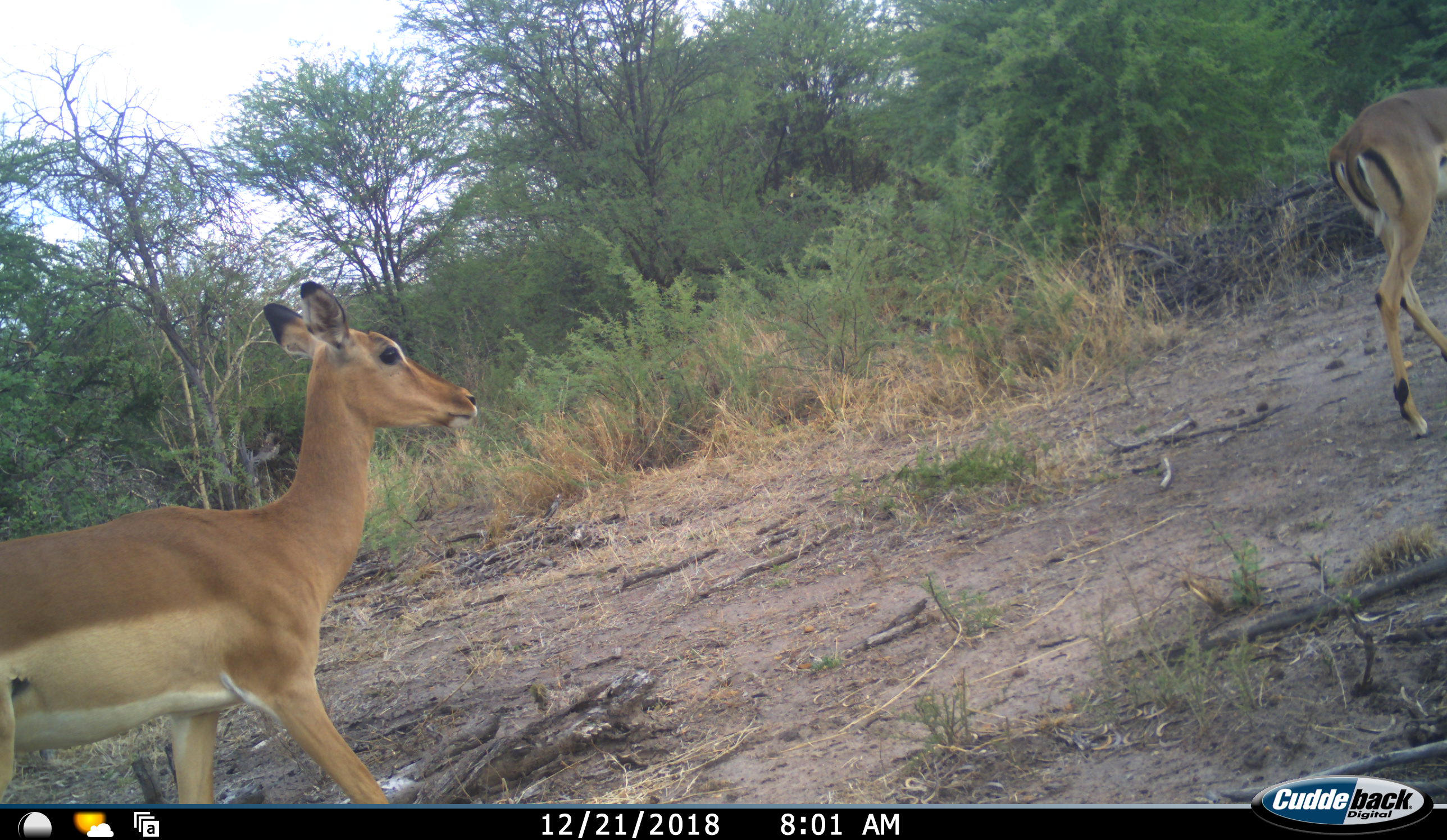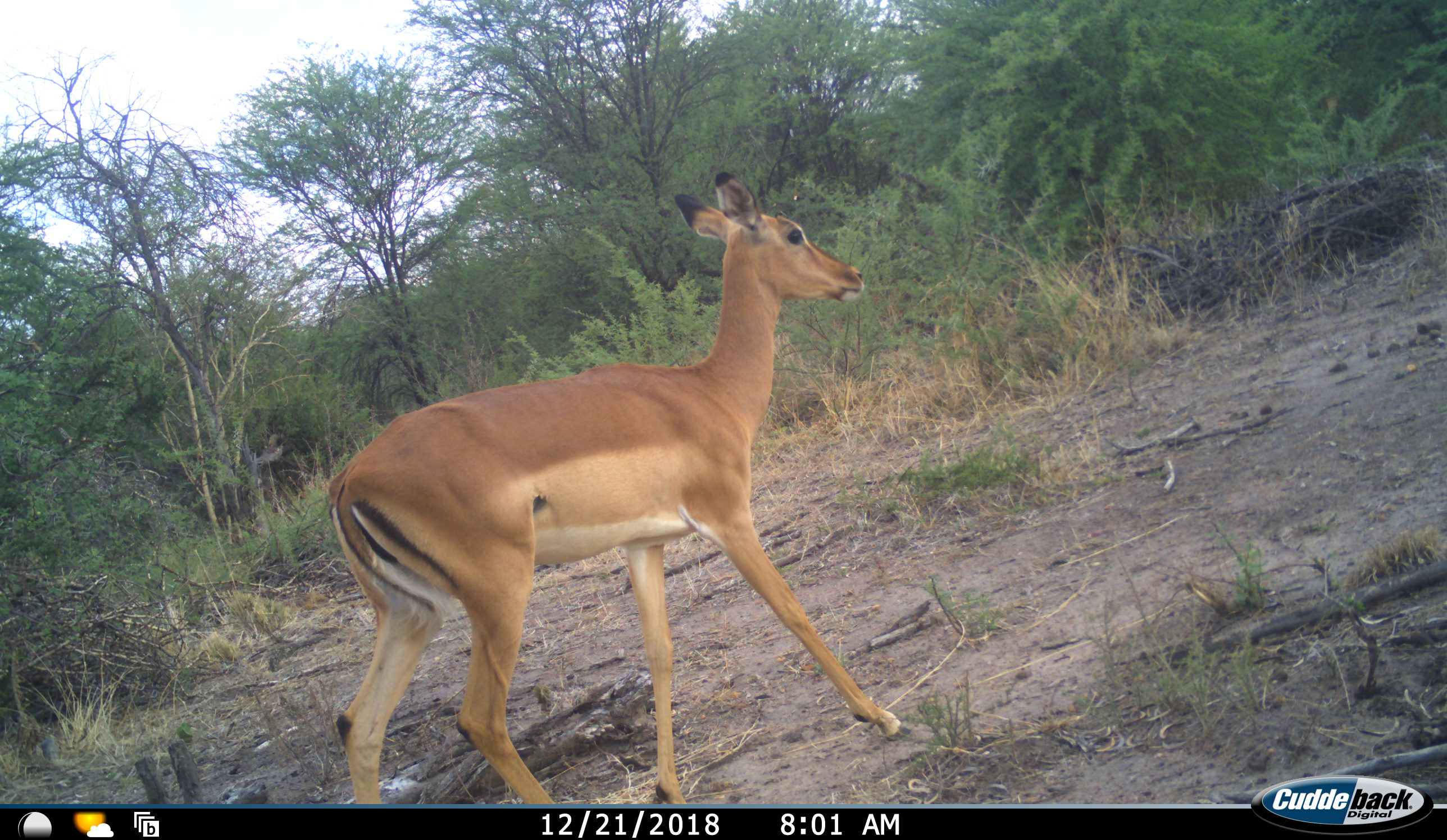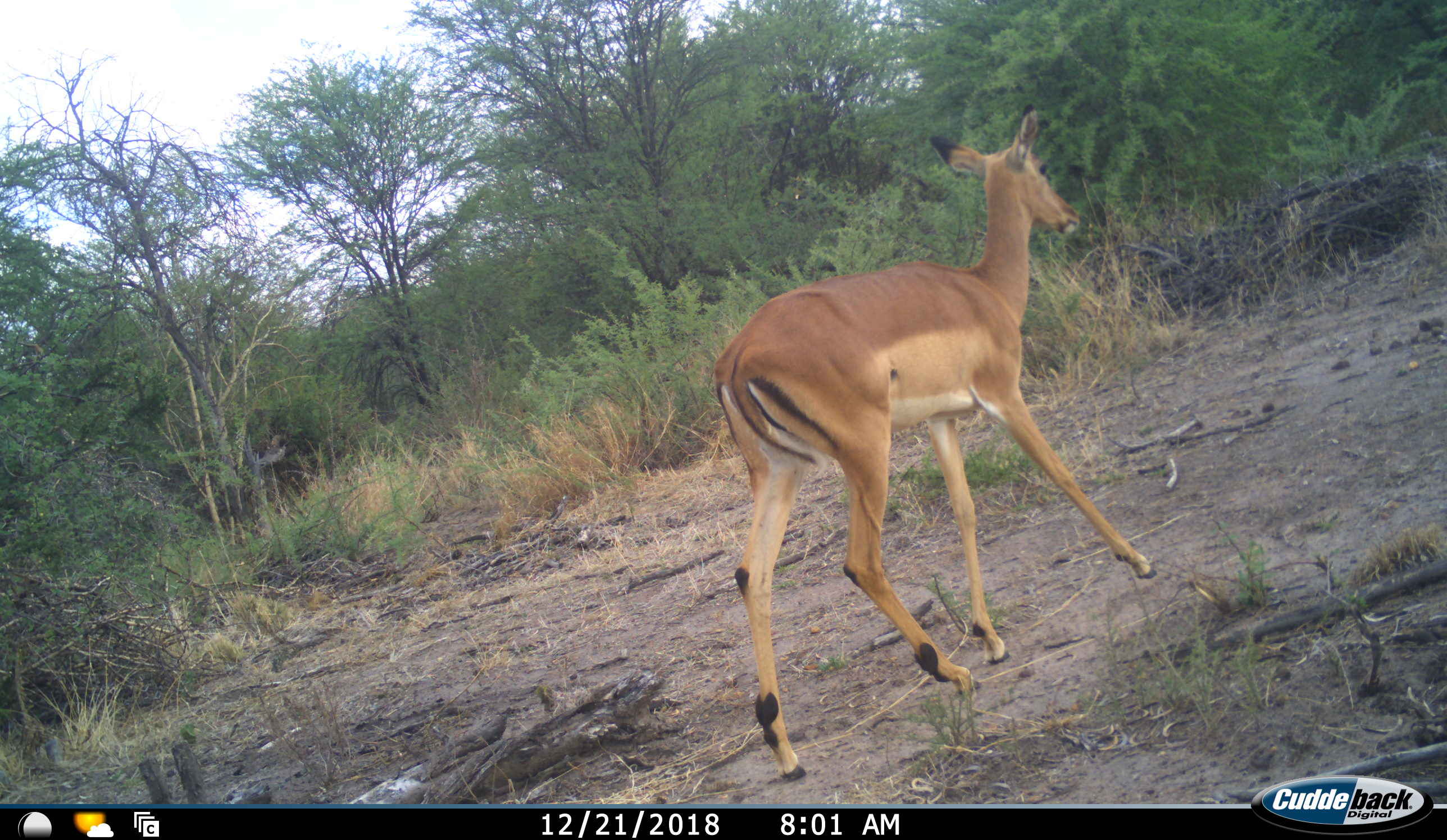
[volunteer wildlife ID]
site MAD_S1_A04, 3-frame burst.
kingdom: Animalia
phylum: Chordata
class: Mammalia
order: Artiodactyla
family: Bovidae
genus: Aepyceros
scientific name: Aepyceros melampus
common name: impala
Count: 2.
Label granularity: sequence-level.